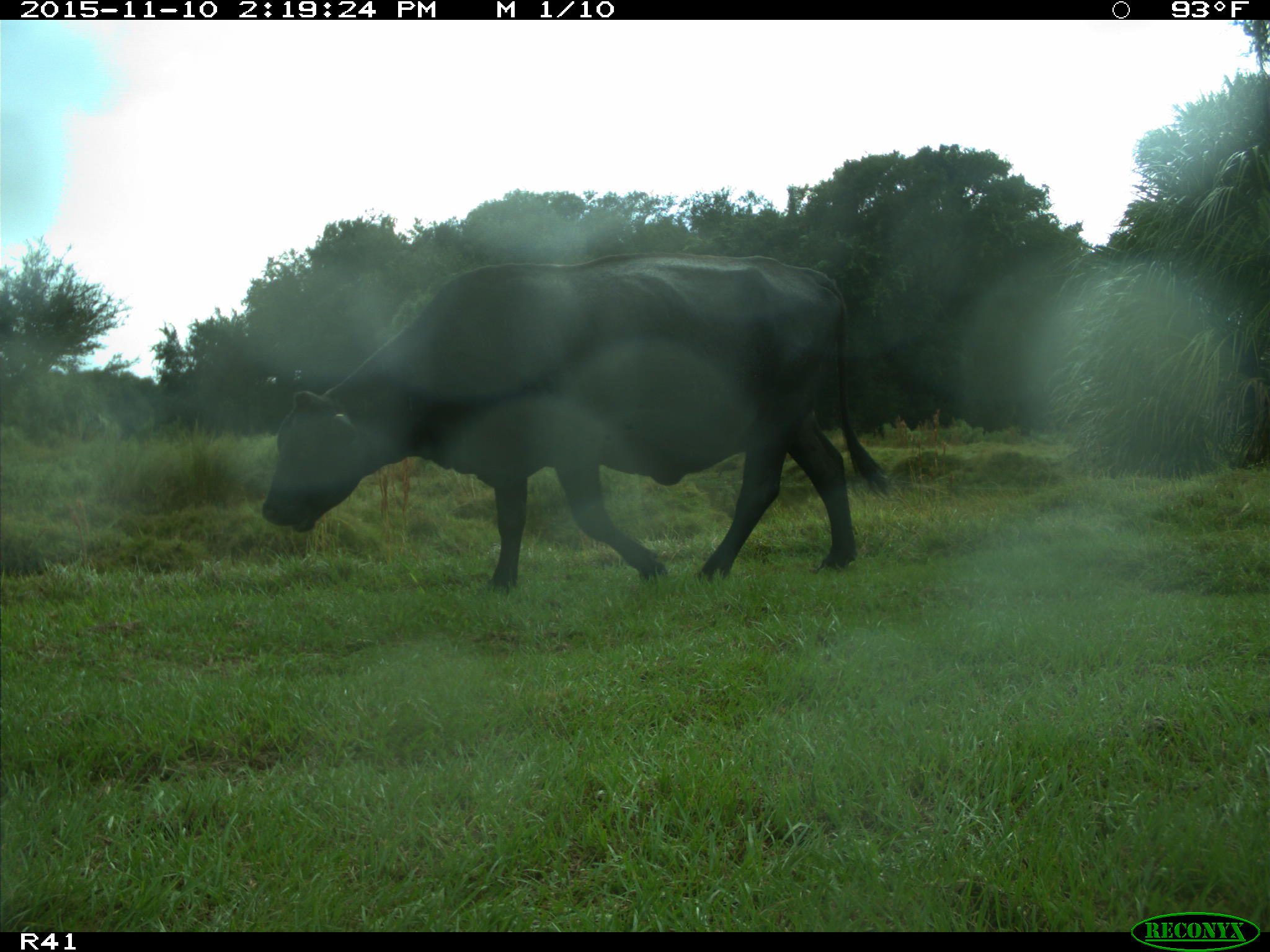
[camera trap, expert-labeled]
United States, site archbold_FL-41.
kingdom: Animalia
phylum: Chordata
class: Mammalia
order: Artiodactyla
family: Bovidae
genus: Bos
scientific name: Bos taurus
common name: domestic cow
Bos taurus (domestic cow).